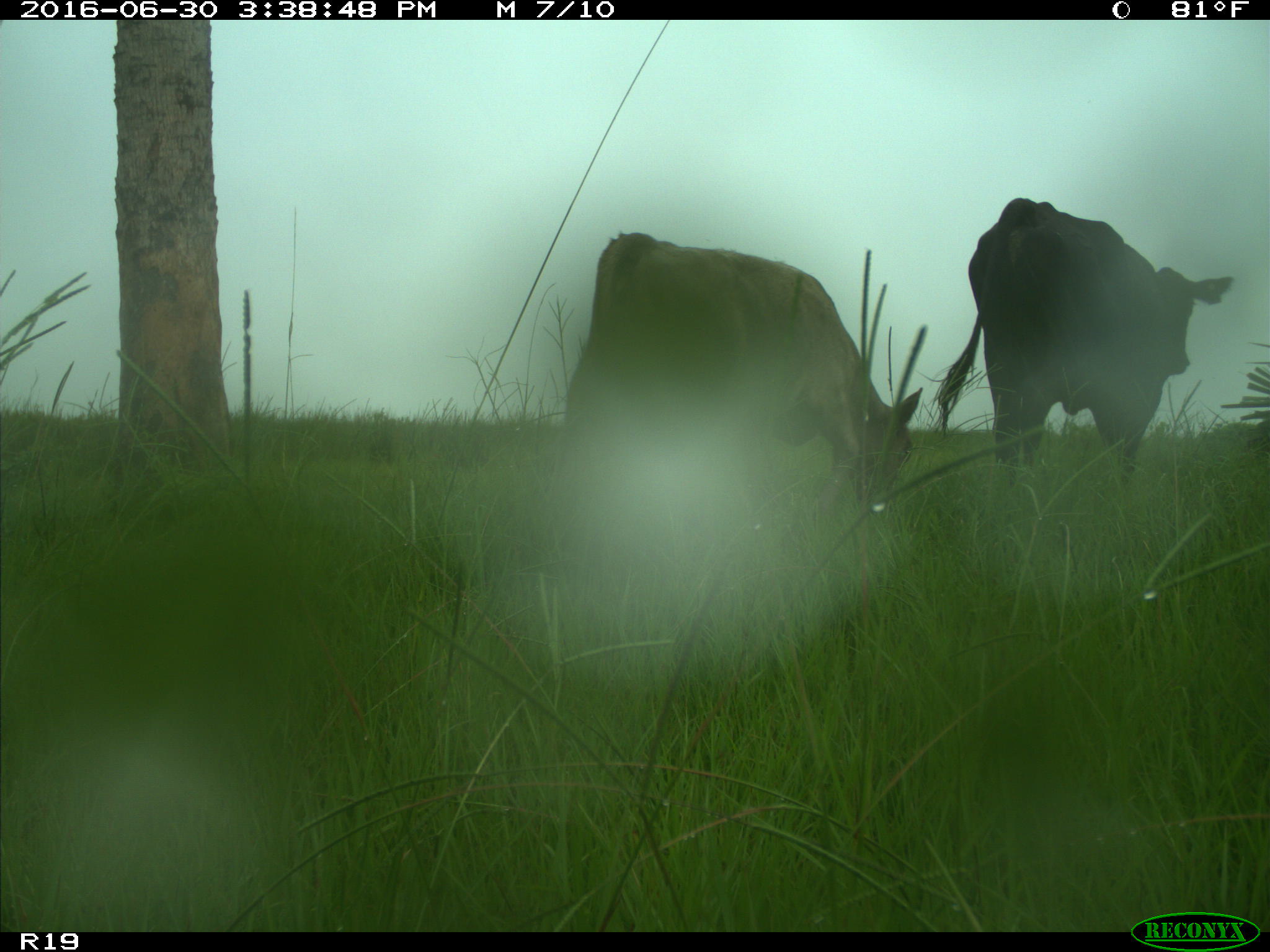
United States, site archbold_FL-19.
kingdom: Animalia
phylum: Chordata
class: Mammalia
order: Artiodactyla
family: Bovidae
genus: Bos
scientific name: Bos taurus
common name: domestic cow